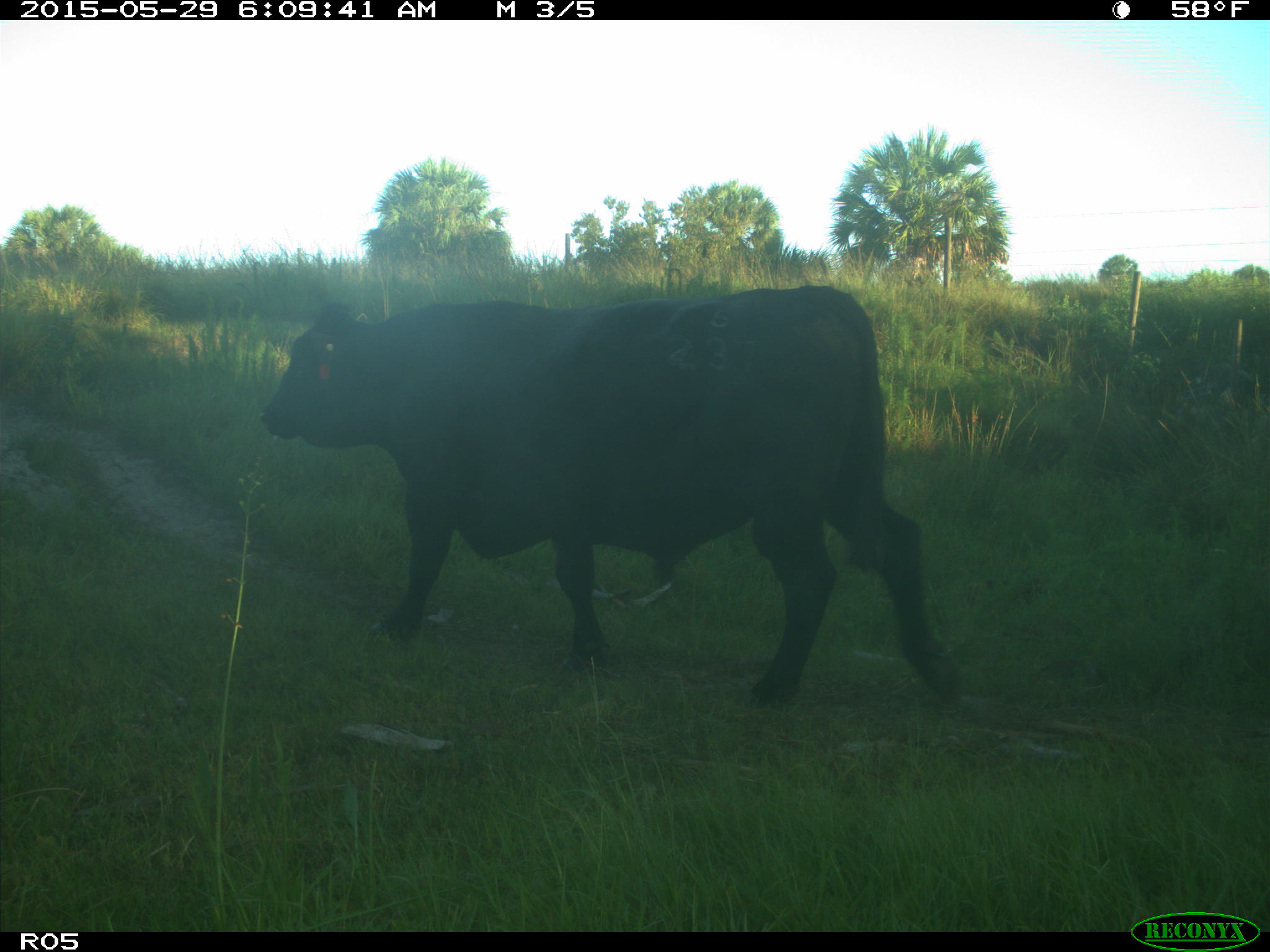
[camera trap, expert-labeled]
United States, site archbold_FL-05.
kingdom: Animalia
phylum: Chordata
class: Mammalia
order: Artiodactyla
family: Bovidae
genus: Bos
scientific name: Bos taurus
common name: domestic cow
Bos taurus (domestic cow).